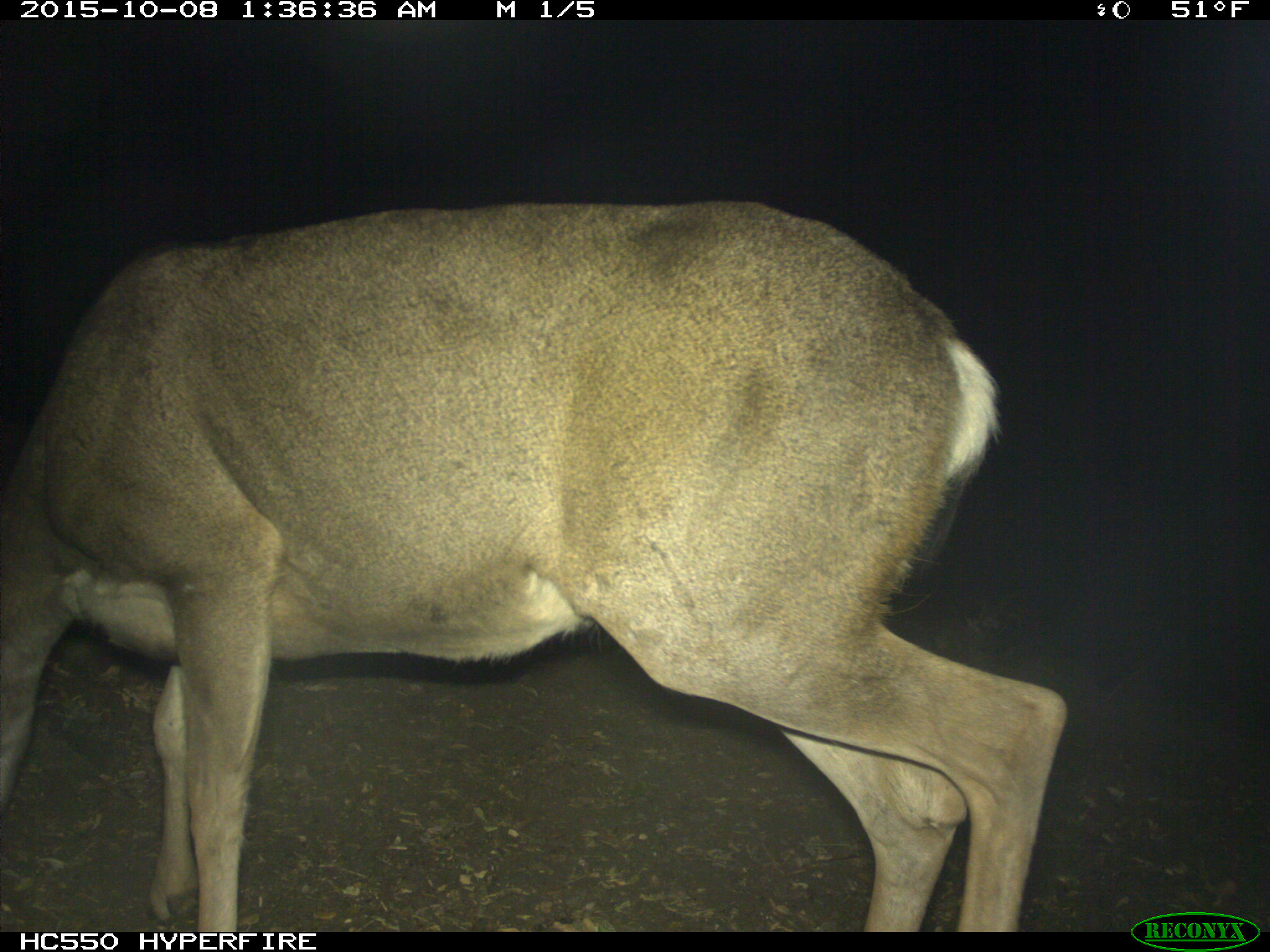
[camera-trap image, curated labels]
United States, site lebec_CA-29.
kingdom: Animalia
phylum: Chordata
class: Mammalia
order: Artiodactyla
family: Cervidae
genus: Odocoileus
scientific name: Odocoileus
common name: deer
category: unidentified deer